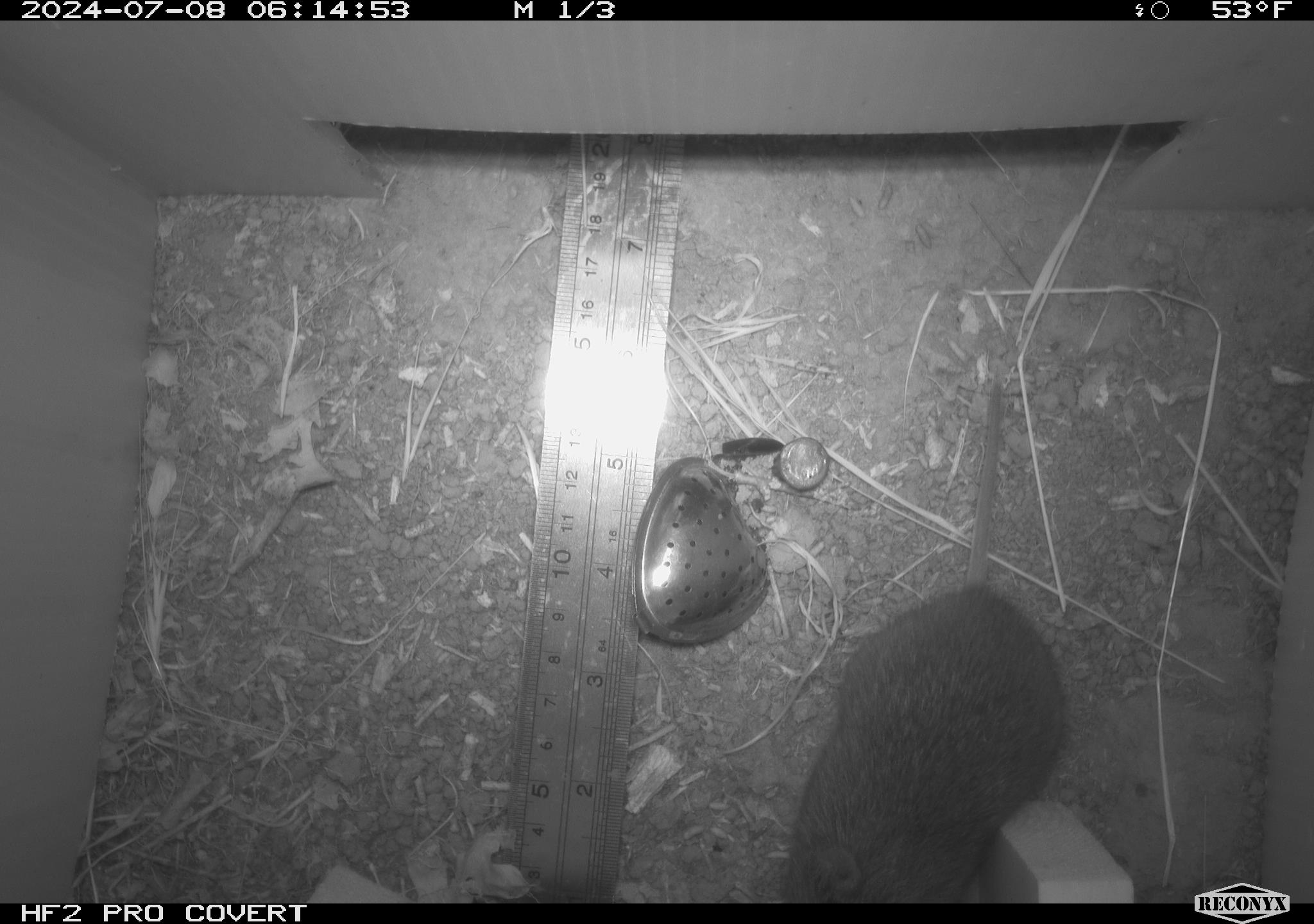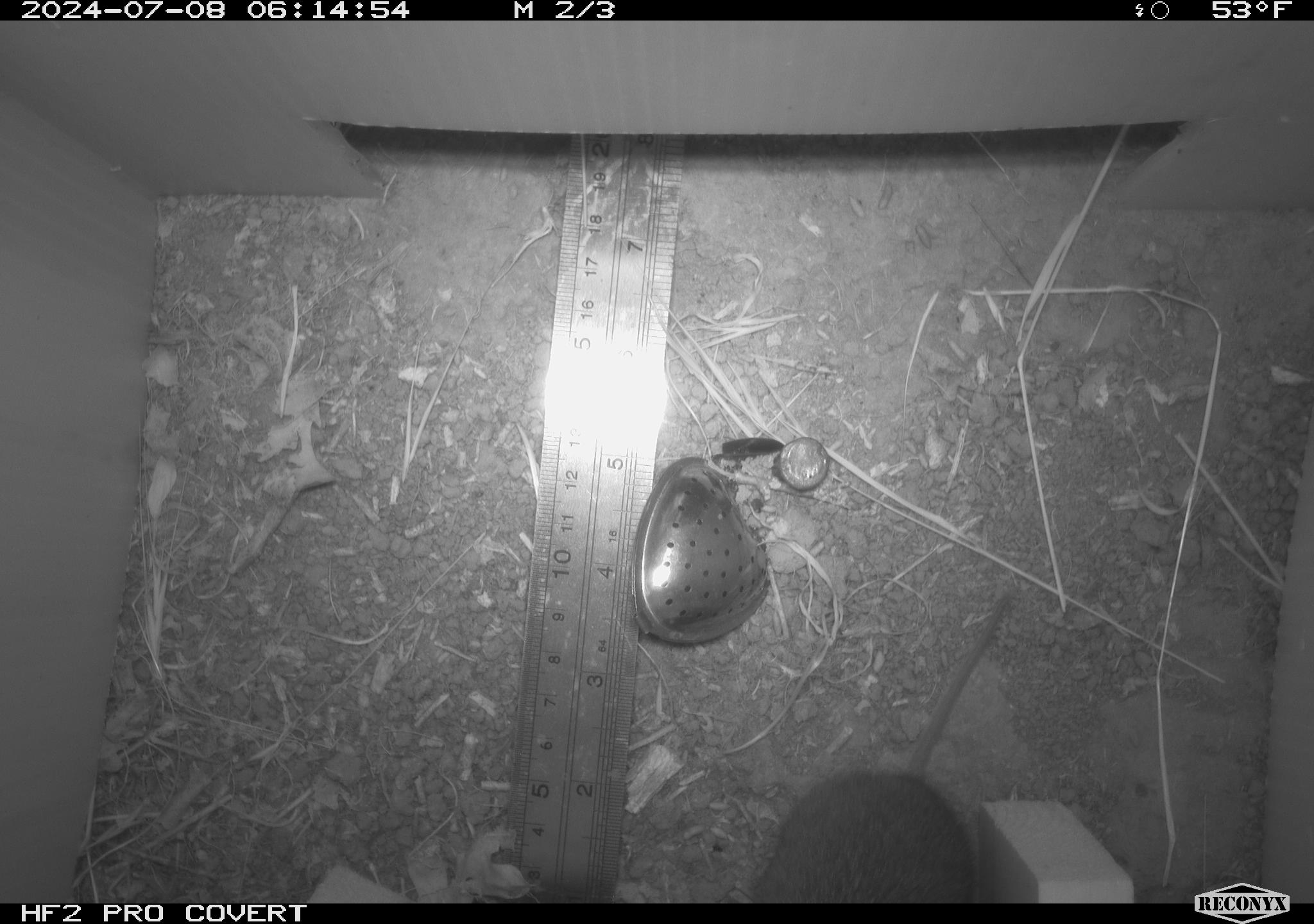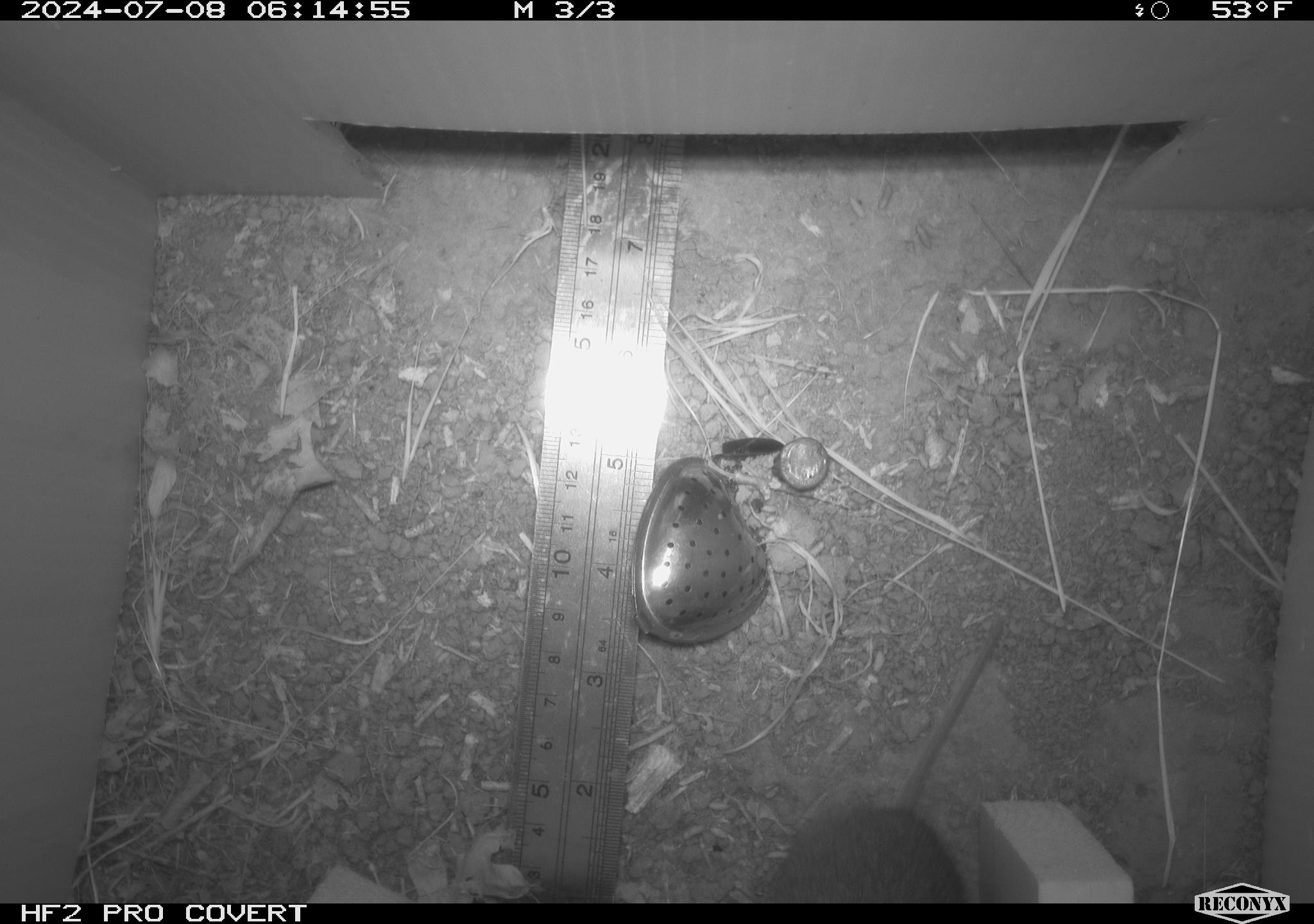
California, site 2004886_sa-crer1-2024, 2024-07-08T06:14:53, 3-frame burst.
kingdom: Animalia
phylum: Chordata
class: Mammalia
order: Rodentia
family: Cricetidae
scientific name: Arvicolinae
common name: voles, lemmings, and muskrats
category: arvicolinae subfamily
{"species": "arvicolinae subfamily (voles, lemmings, and muskrats) (Arvicolinae)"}